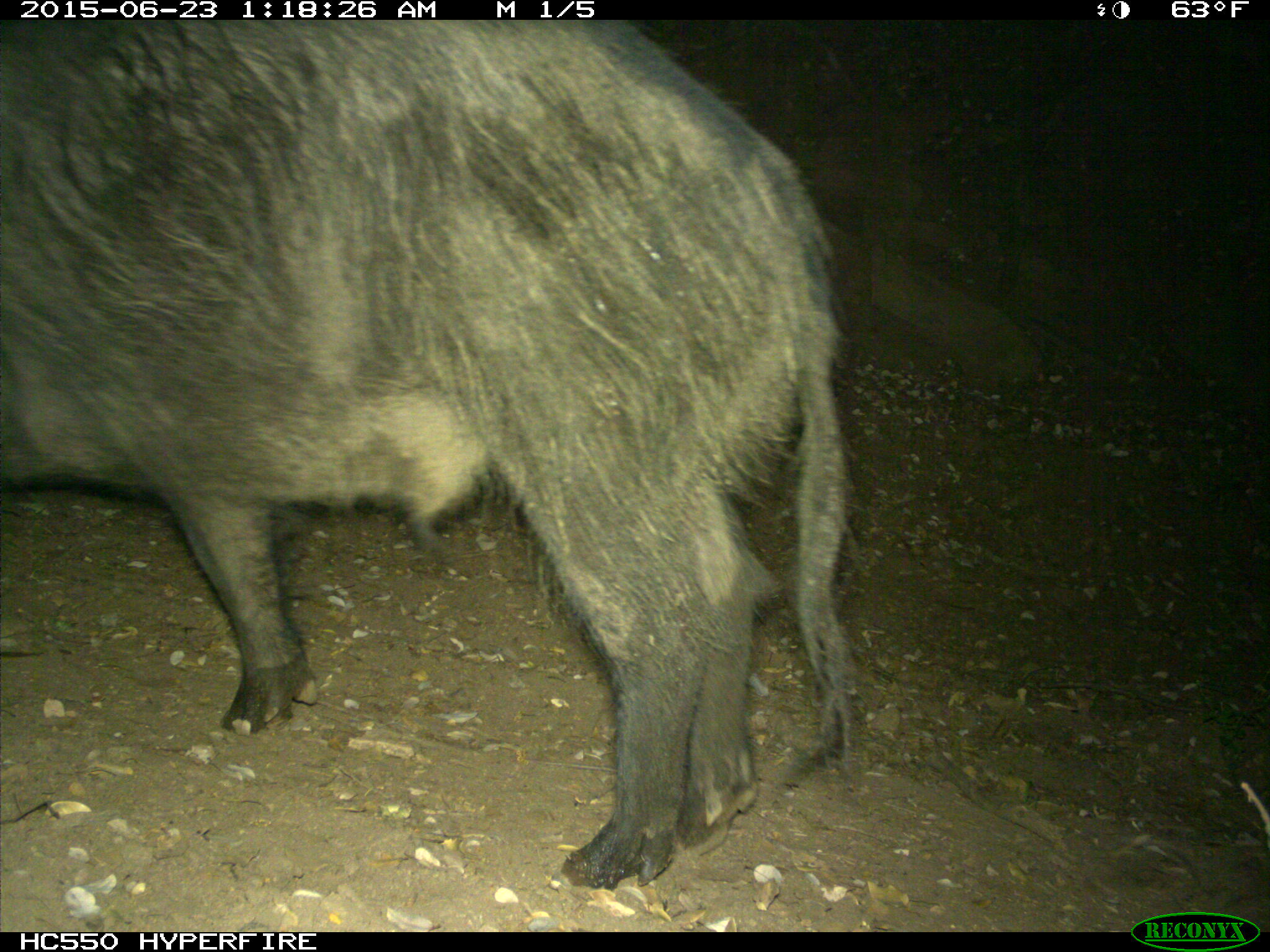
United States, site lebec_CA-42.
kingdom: Animalia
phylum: Chordata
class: Mammalia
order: Artiodactyla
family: Suidae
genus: Sus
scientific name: Sus scrofa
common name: wild boar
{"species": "Sus scrofa (wild boar)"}